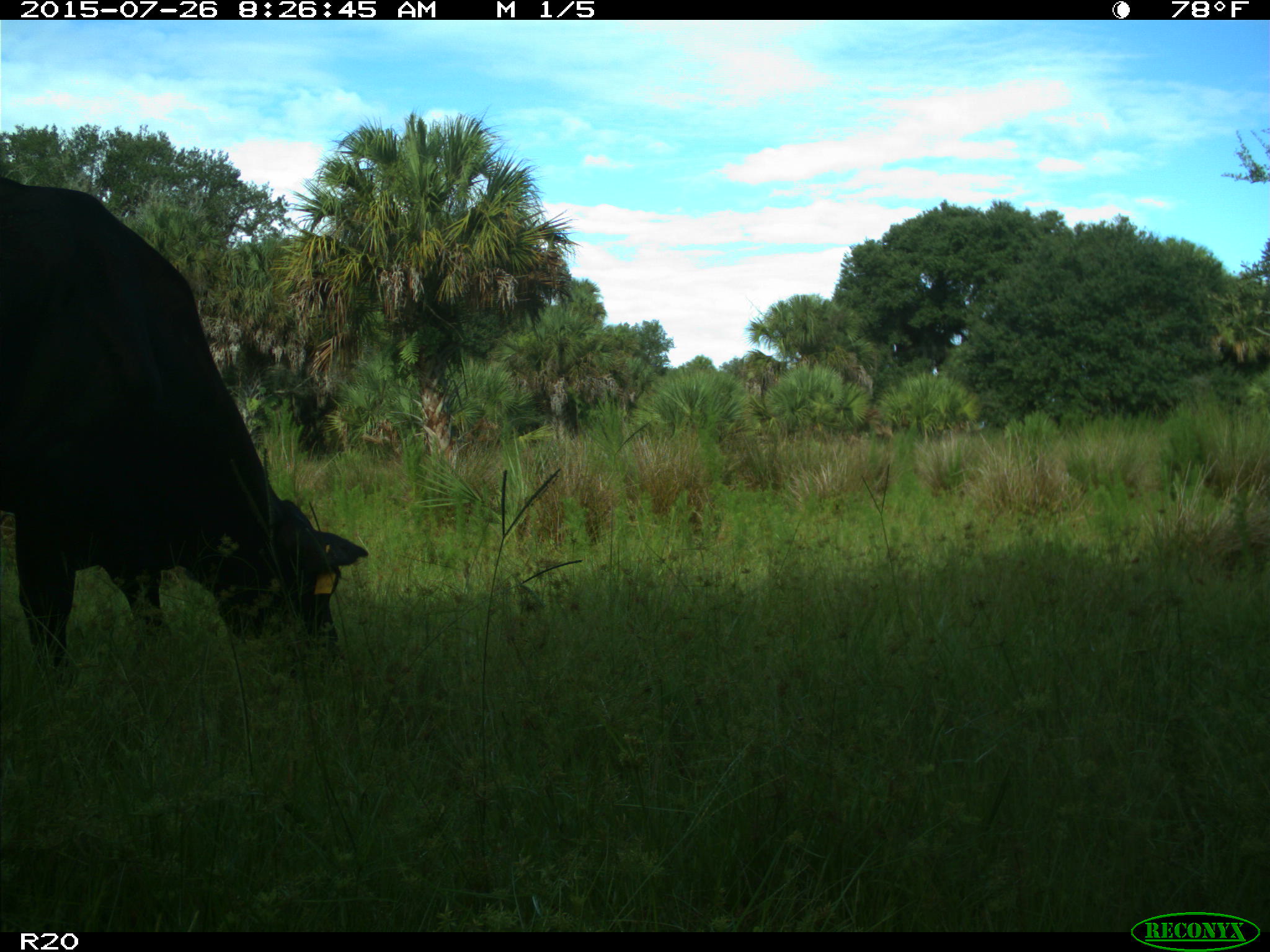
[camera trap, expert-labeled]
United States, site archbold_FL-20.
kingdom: Animalia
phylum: Chordata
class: Mammalia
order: Artiodactyla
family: Bovidae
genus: Bos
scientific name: Bos taurus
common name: domestic cow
Bos taurus (domestic cow).